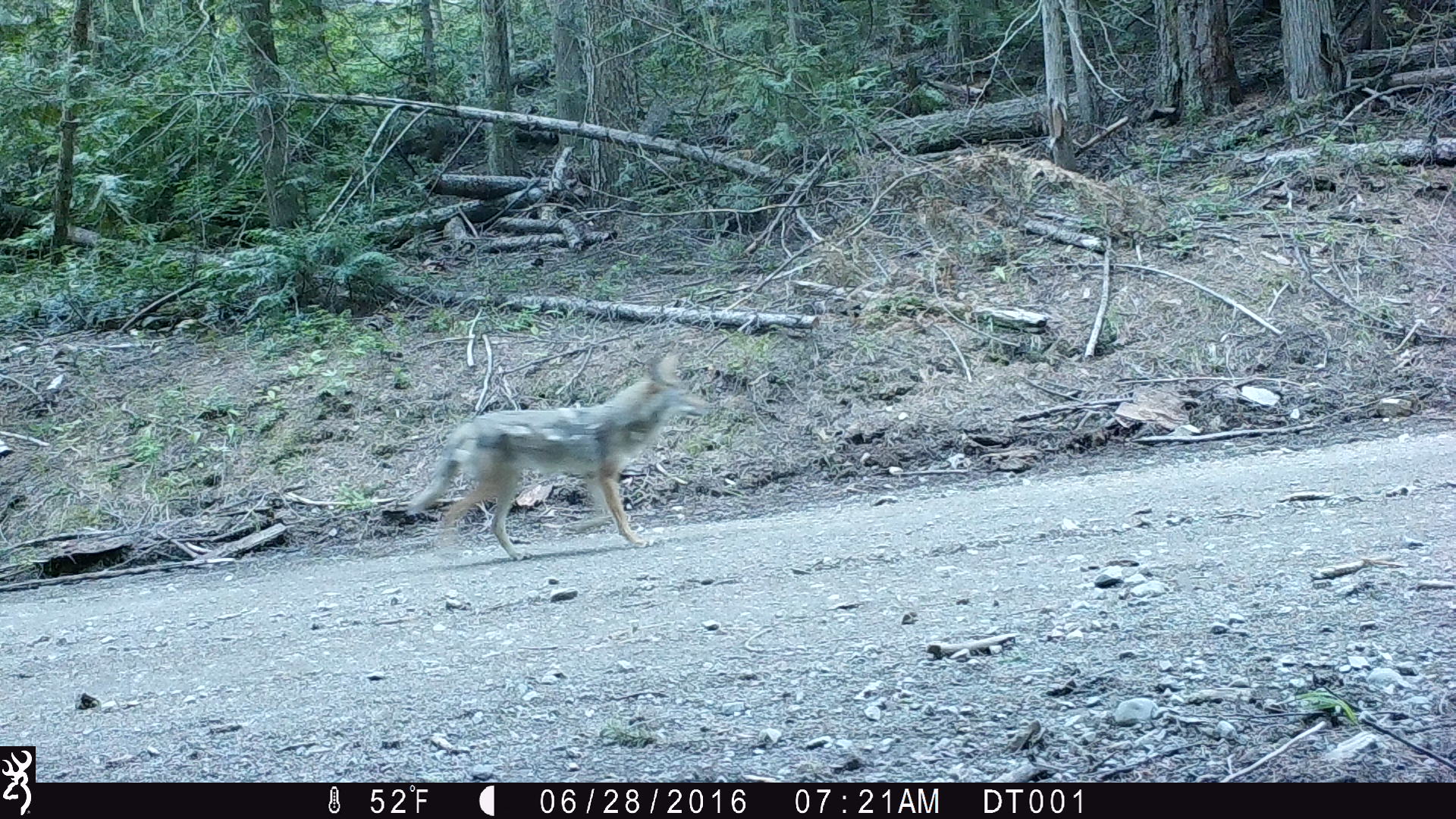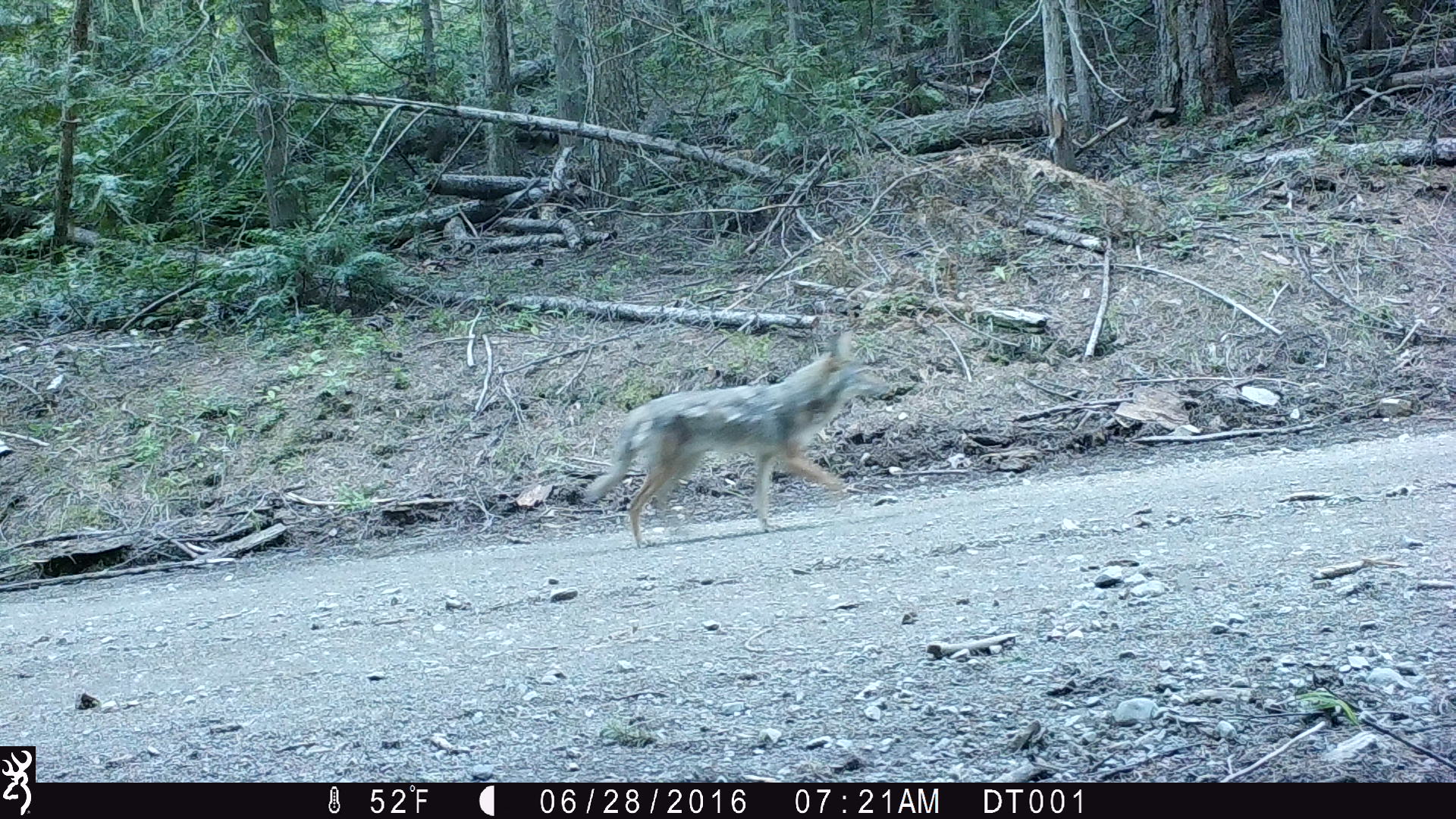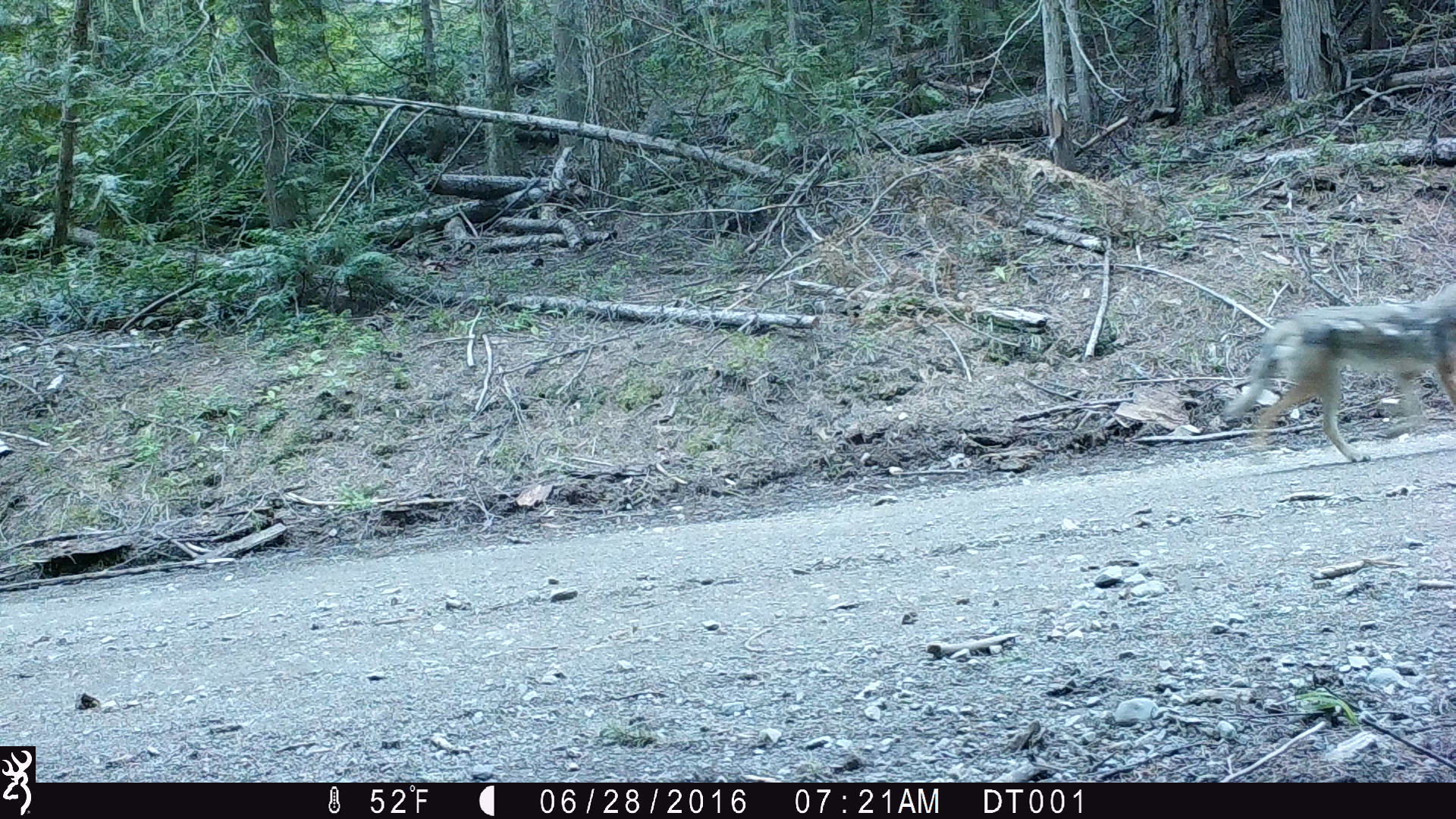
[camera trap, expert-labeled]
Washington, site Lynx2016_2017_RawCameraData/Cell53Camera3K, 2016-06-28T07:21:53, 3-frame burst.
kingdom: Animalia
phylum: Chordata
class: Mammalia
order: Carnivora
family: Canidae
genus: Canis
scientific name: Canis latrans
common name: coyote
Canis latrans (coyote). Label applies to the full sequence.